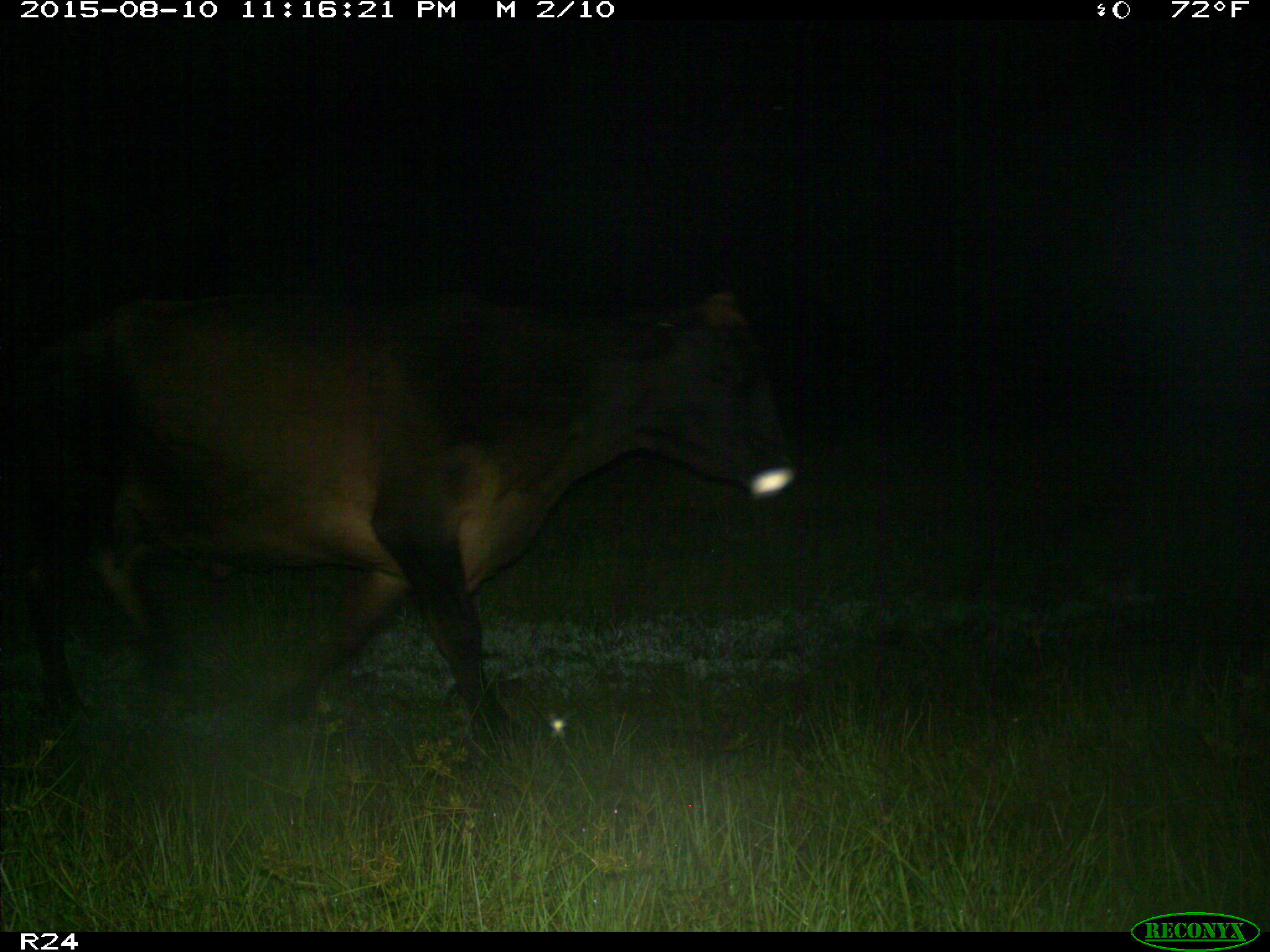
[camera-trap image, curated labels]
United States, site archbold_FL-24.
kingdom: Animalia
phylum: Chordata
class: Mammalia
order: Artiodactyla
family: Bovidae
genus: Bos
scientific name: Bos taurus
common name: domestic cow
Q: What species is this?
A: Bos taurus (domestic cow).